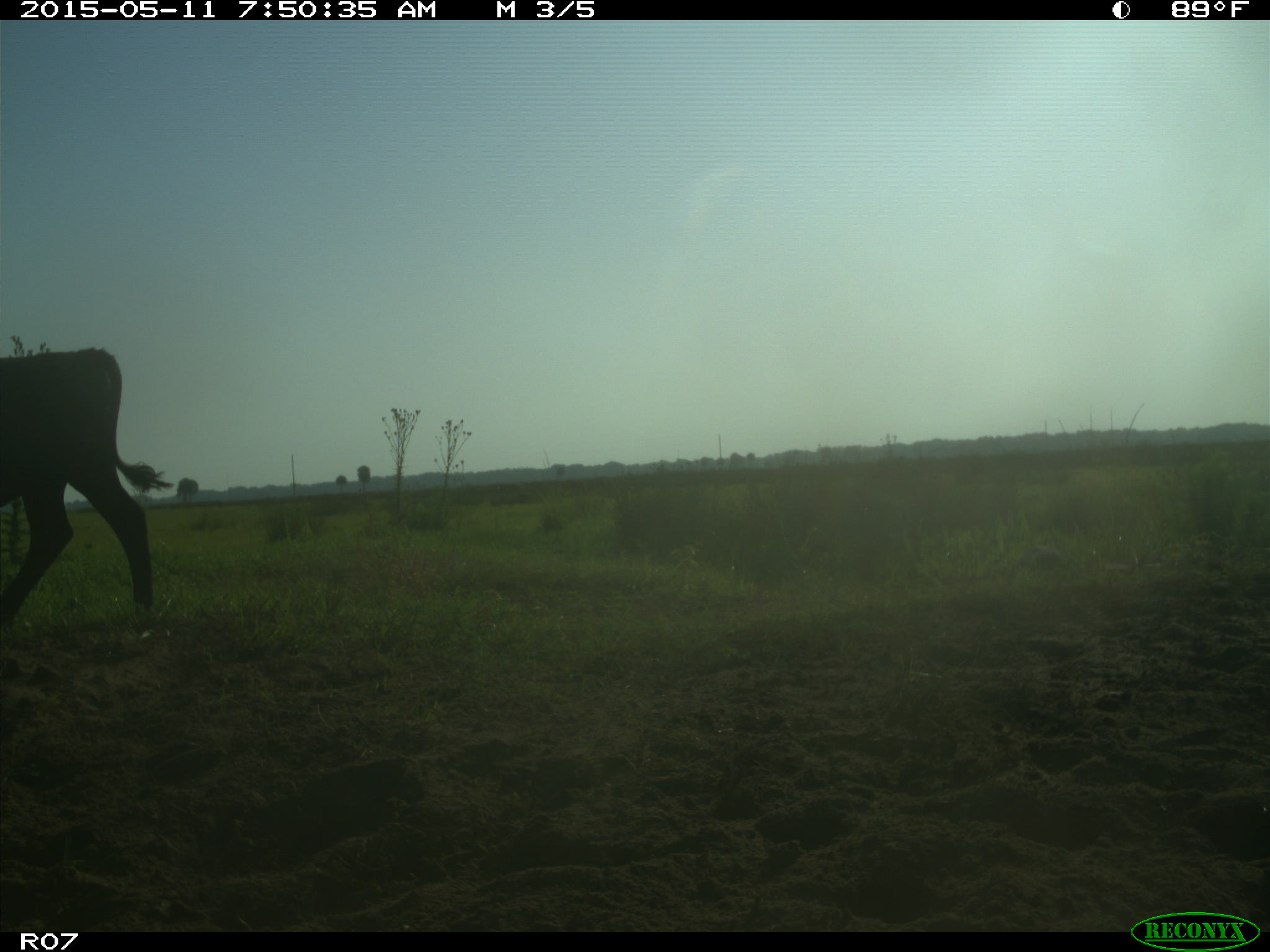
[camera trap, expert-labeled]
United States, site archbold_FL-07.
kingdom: Animalia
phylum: Chordata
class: Mammalia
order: Artiodactyla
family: Bovidae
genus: Bos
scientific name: Bos taurus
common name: domestic cow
Bos taurus (domestic cow).